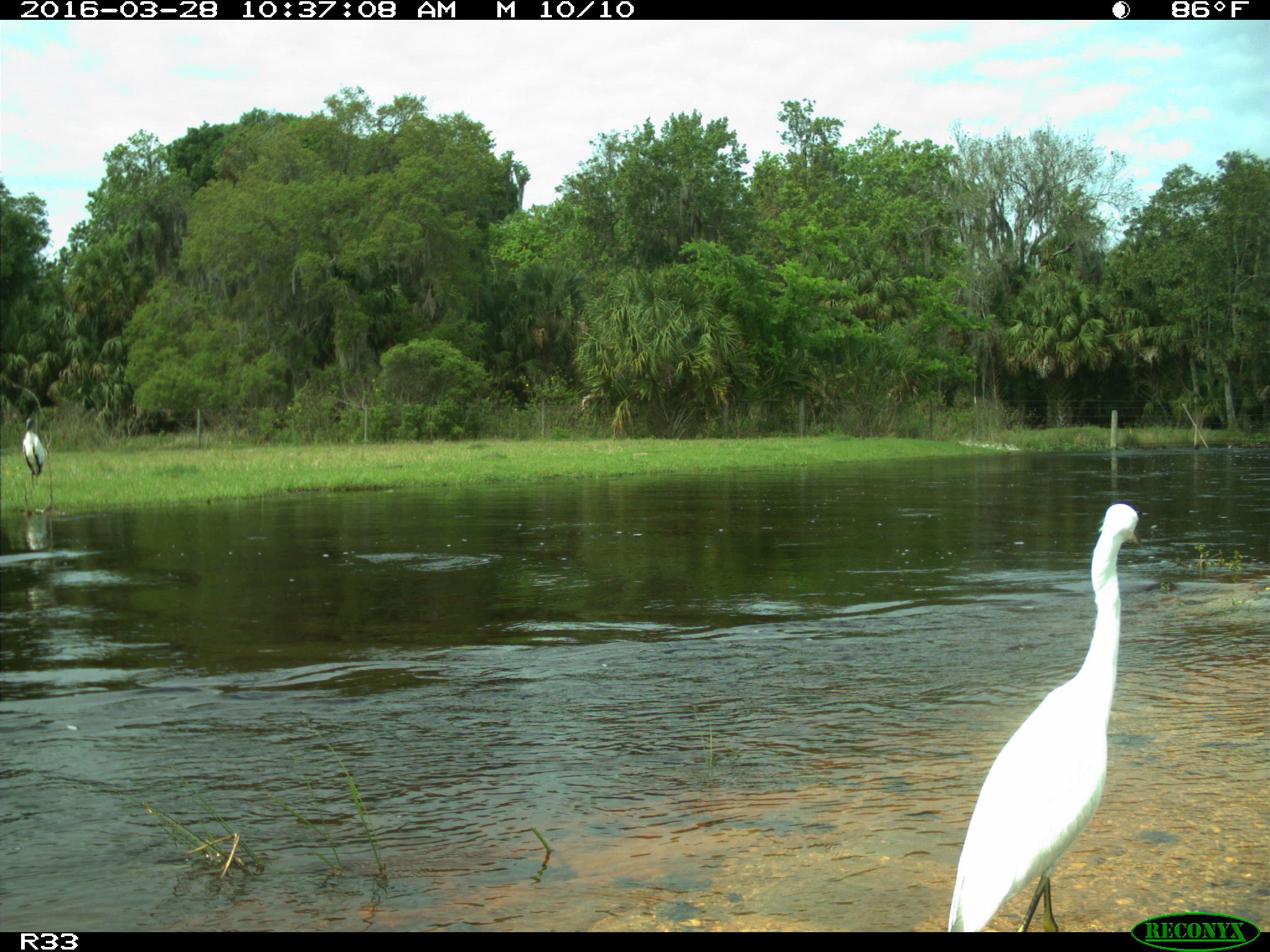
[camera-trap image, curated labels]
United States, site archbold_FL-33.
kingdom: Animalia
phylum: Chordata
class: Aves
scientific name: Aves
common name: birds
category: unidentified bird